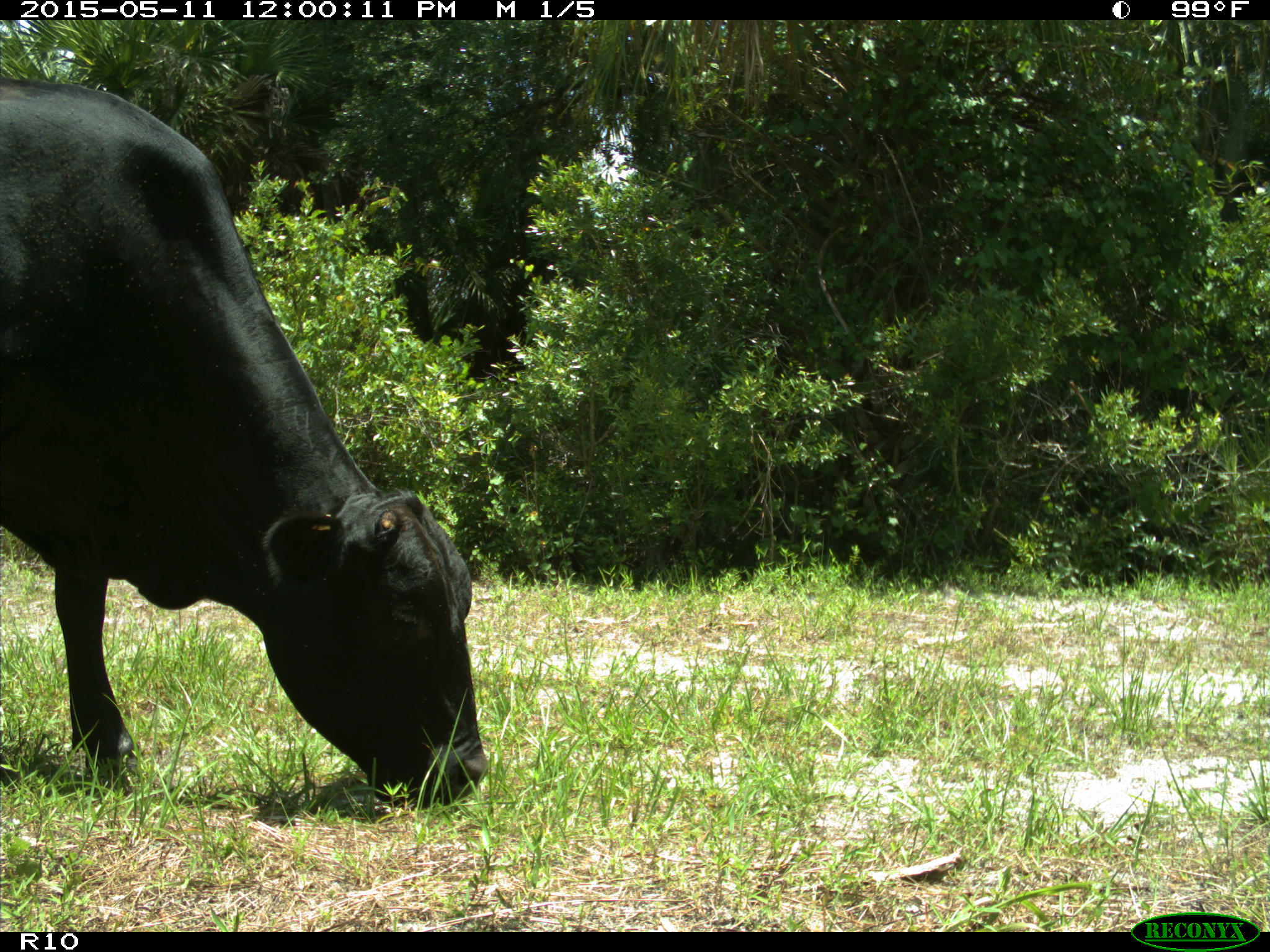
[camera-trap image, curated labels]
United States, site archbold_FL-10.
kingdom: Animalia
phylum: Chordata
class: Mammalia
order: Artiodactyla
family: Bovidae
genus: Bos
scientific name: Bos taurus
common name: domestic cow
Bos taurus (domestic cow).